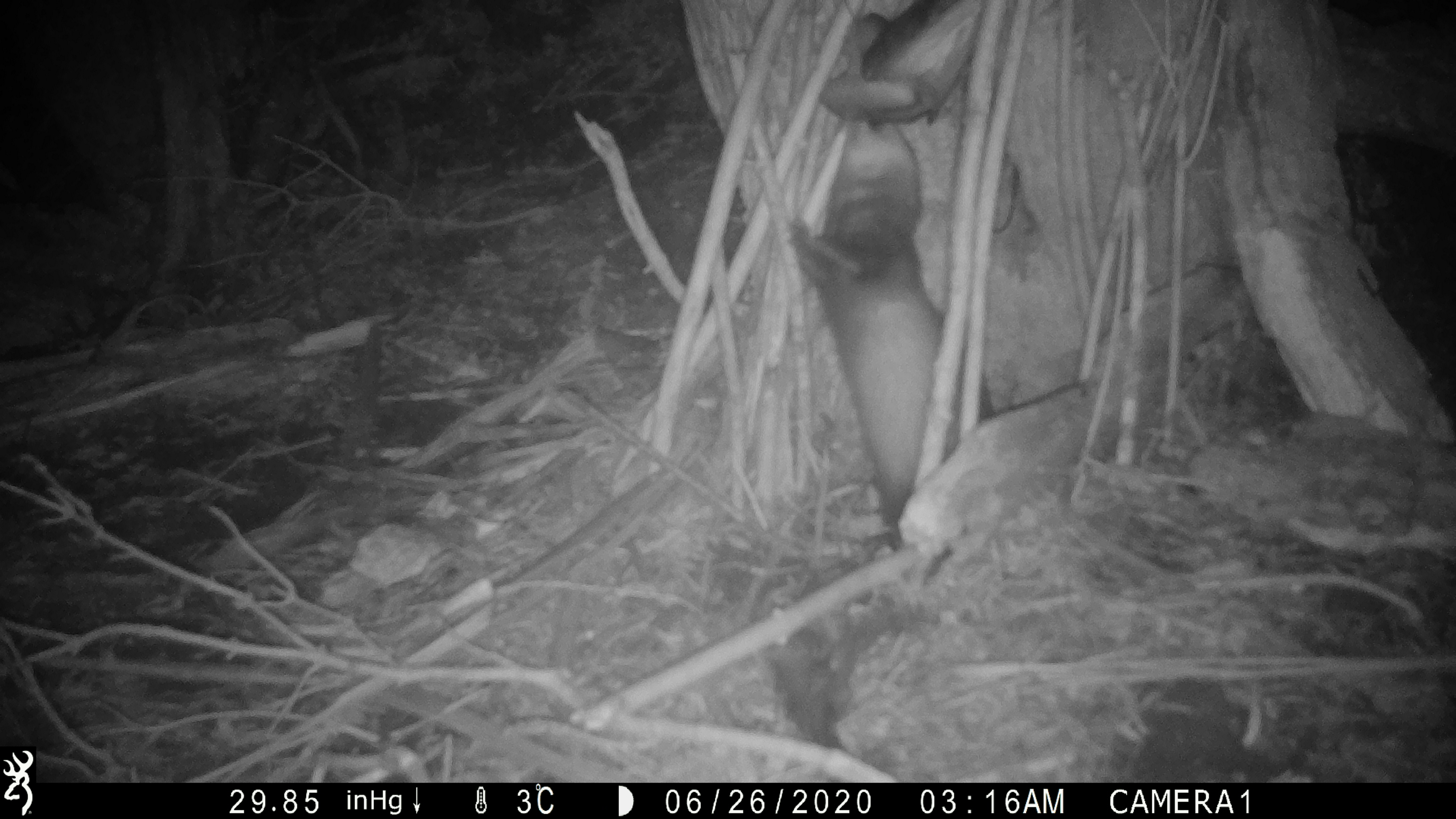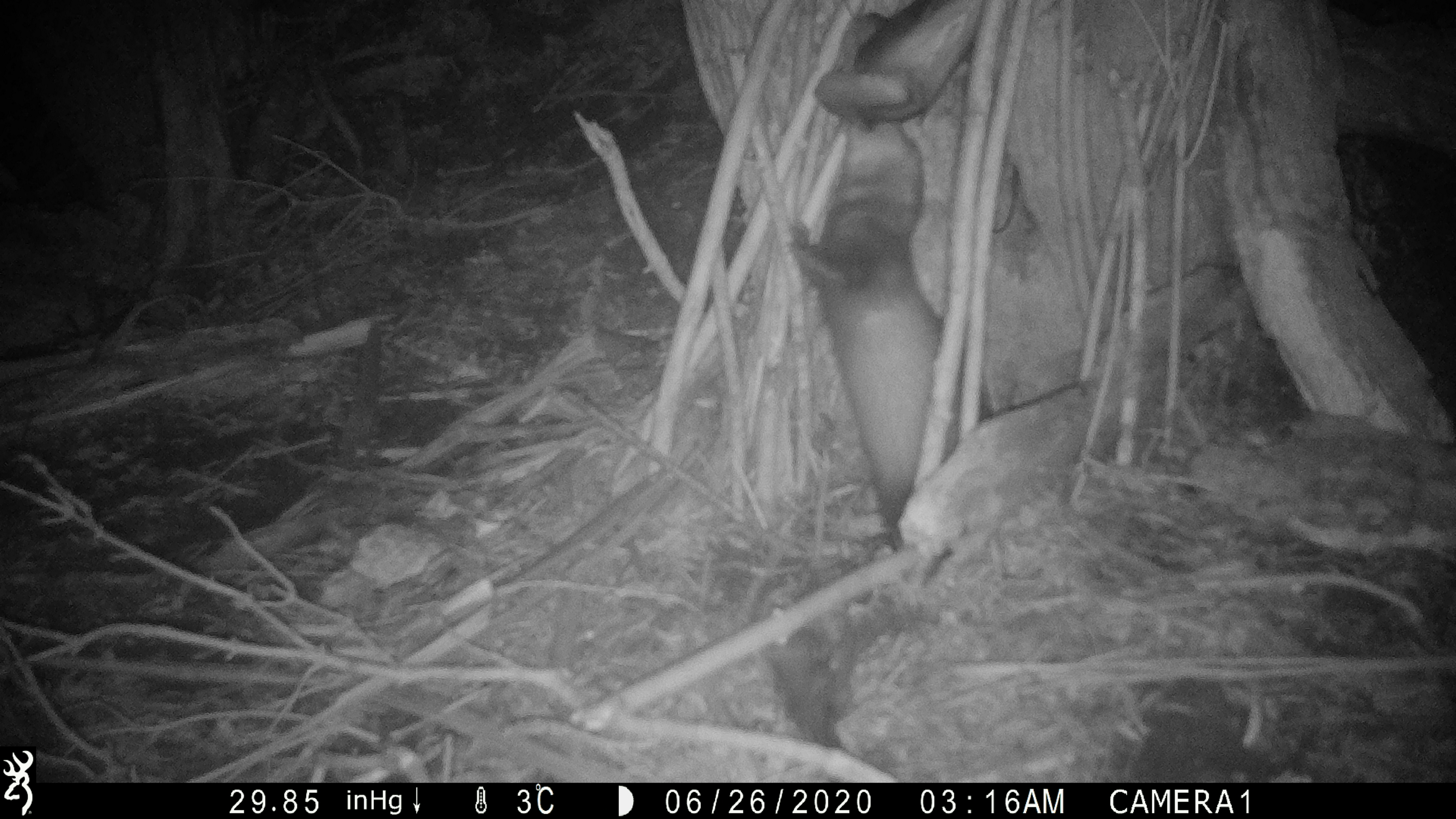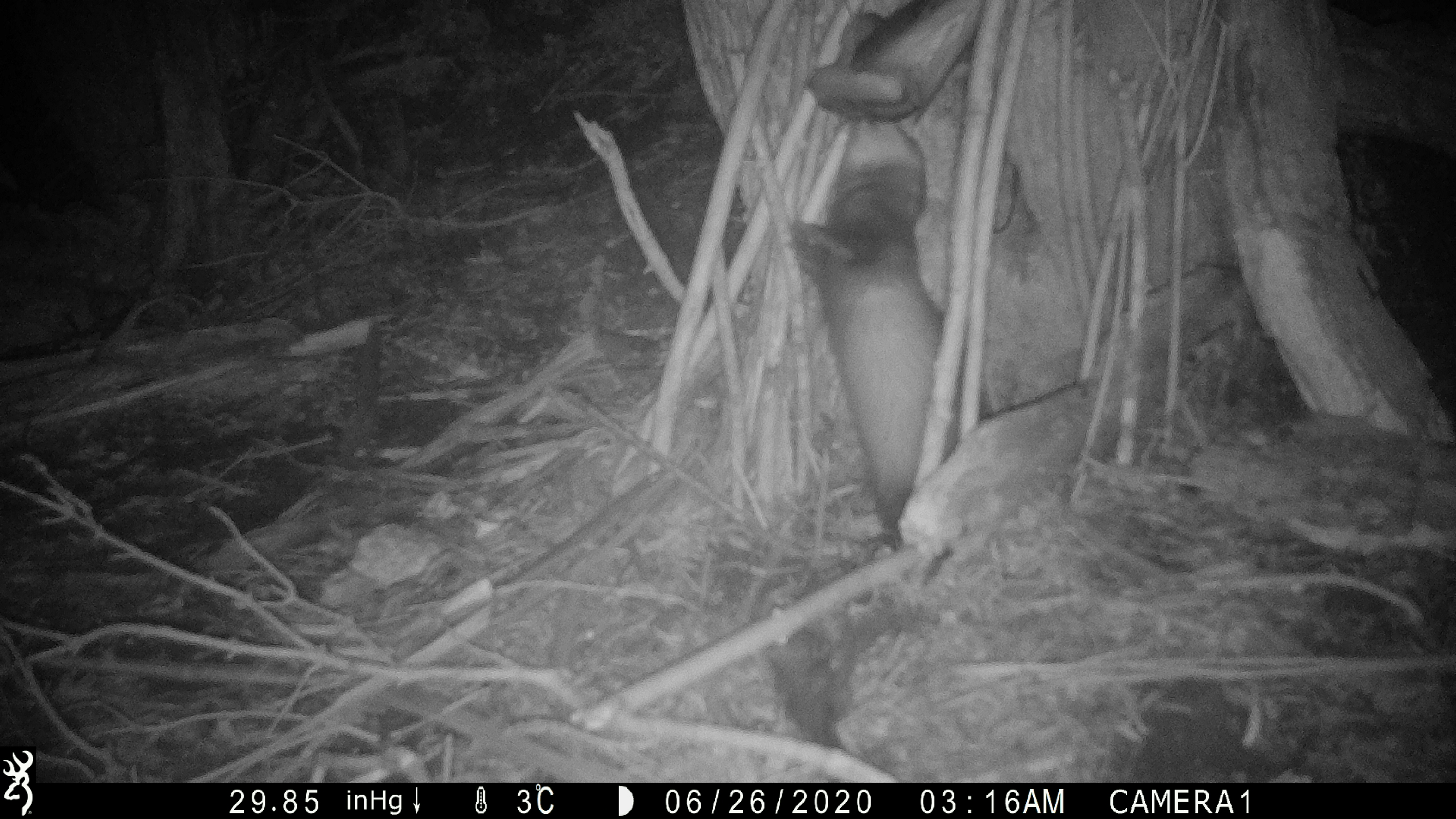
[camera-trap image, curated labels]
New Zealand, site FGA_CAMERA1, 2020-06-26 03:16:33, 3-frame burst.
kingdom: Animalia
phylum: Chordata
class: Mammalia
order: Carnivora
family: Mustelidae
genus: Mustela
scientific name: Mustela furo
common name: ferret